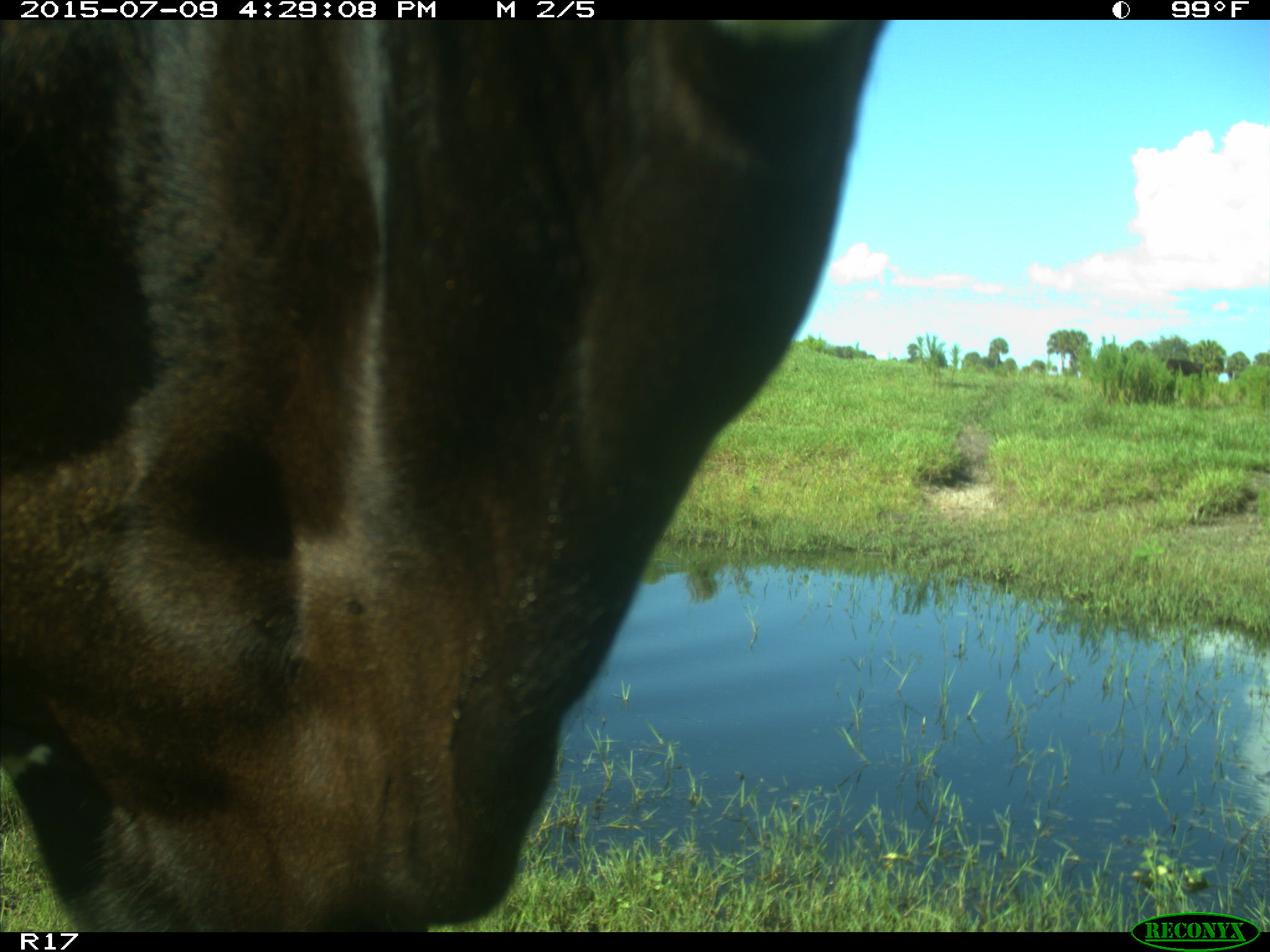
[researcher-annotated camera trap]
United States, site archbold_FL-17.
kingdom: Animalia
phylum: Chordata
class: Mammalia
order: Artiodactyla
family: Bovidae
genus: Bos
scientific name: Bos taurus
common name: domestic cow